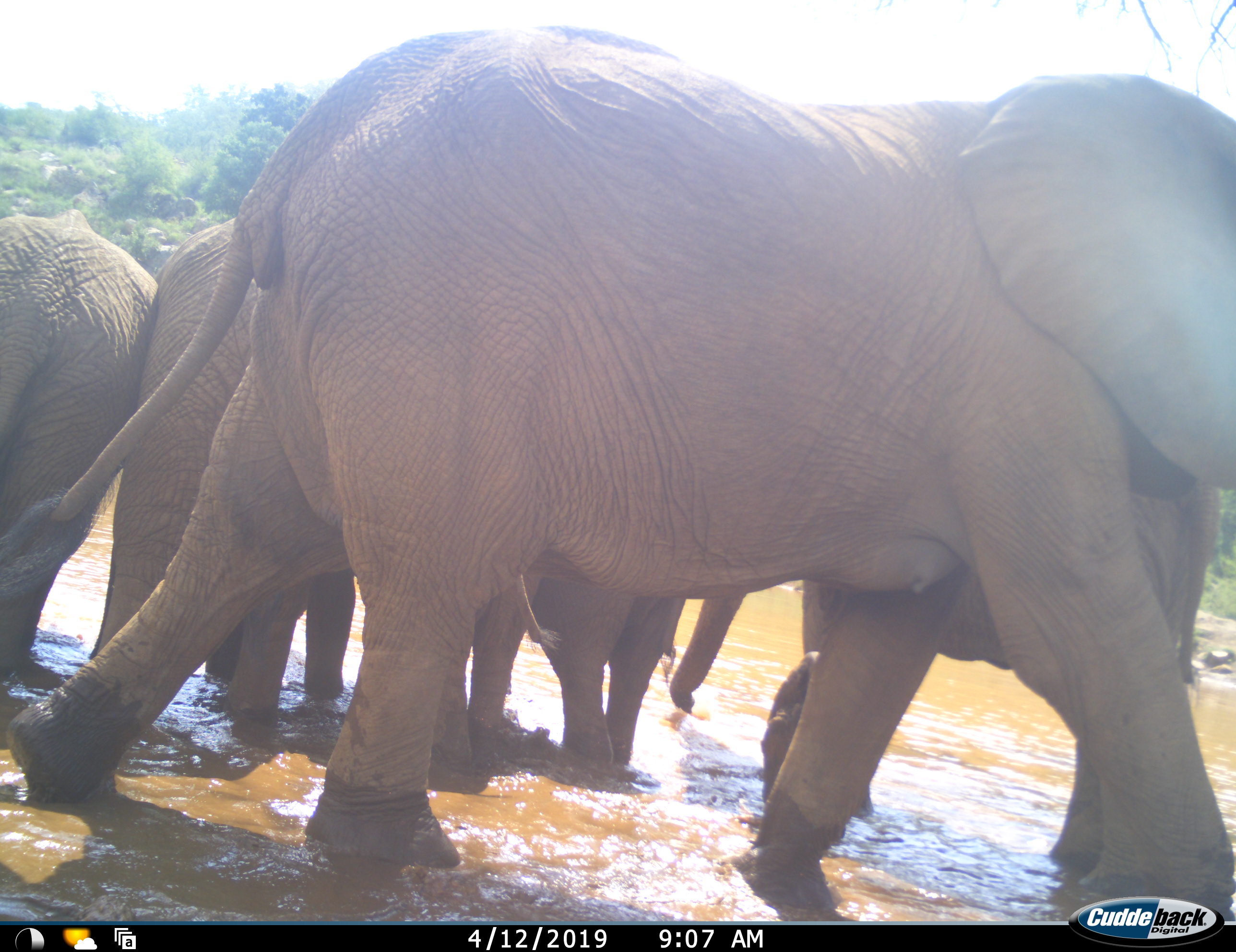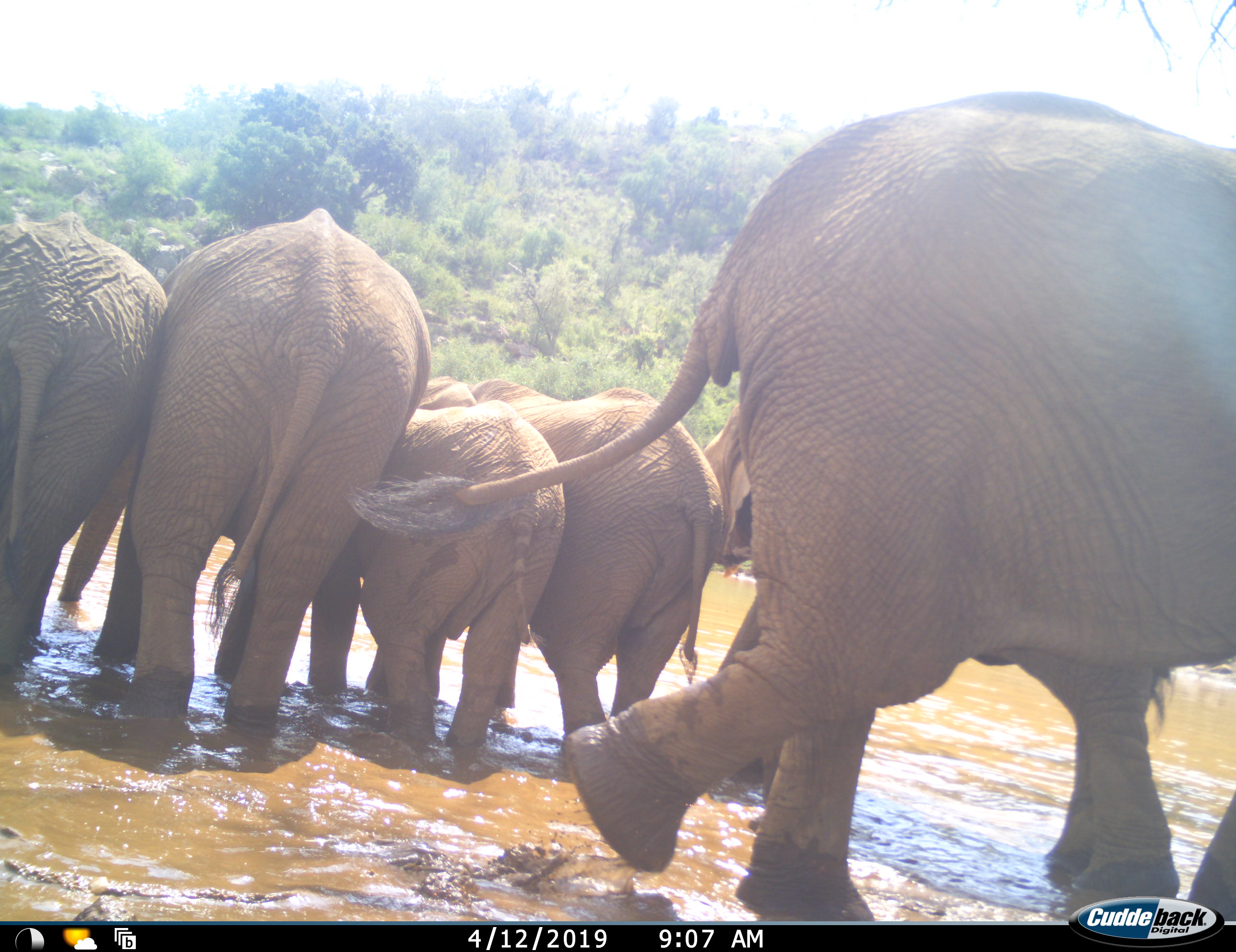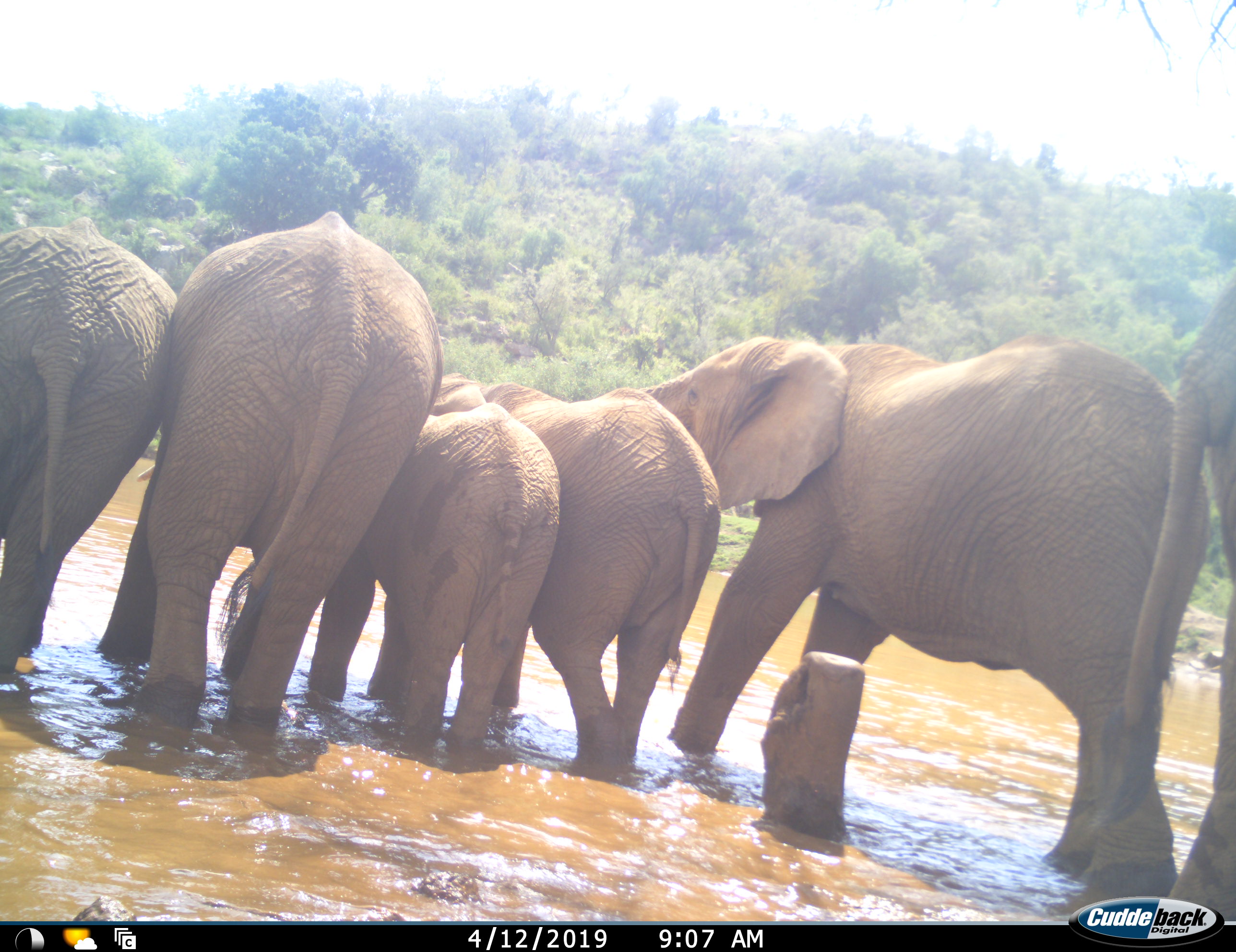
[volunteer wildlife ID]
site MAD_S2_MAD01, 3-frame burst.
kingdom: Animalia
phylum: Chordata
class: Mammalia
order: Proboscidea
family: Elephantidae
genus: Loxodonta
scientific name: Loxodonta africana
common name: african bush elephant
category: elephant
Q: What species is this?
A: Elephant (african bush elephant) (Loxodonta africana).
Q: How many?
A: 6.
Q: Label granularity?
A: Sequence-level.